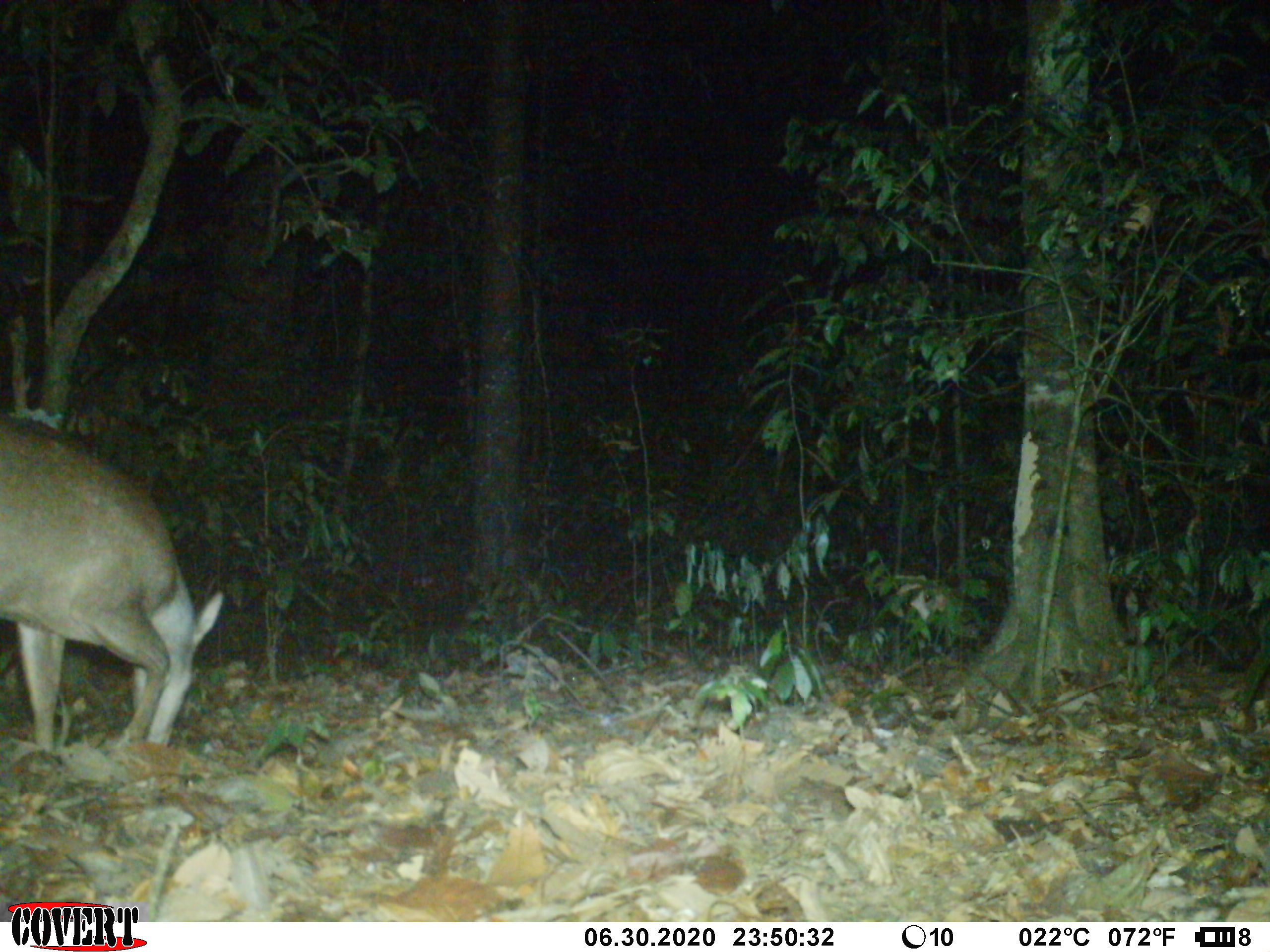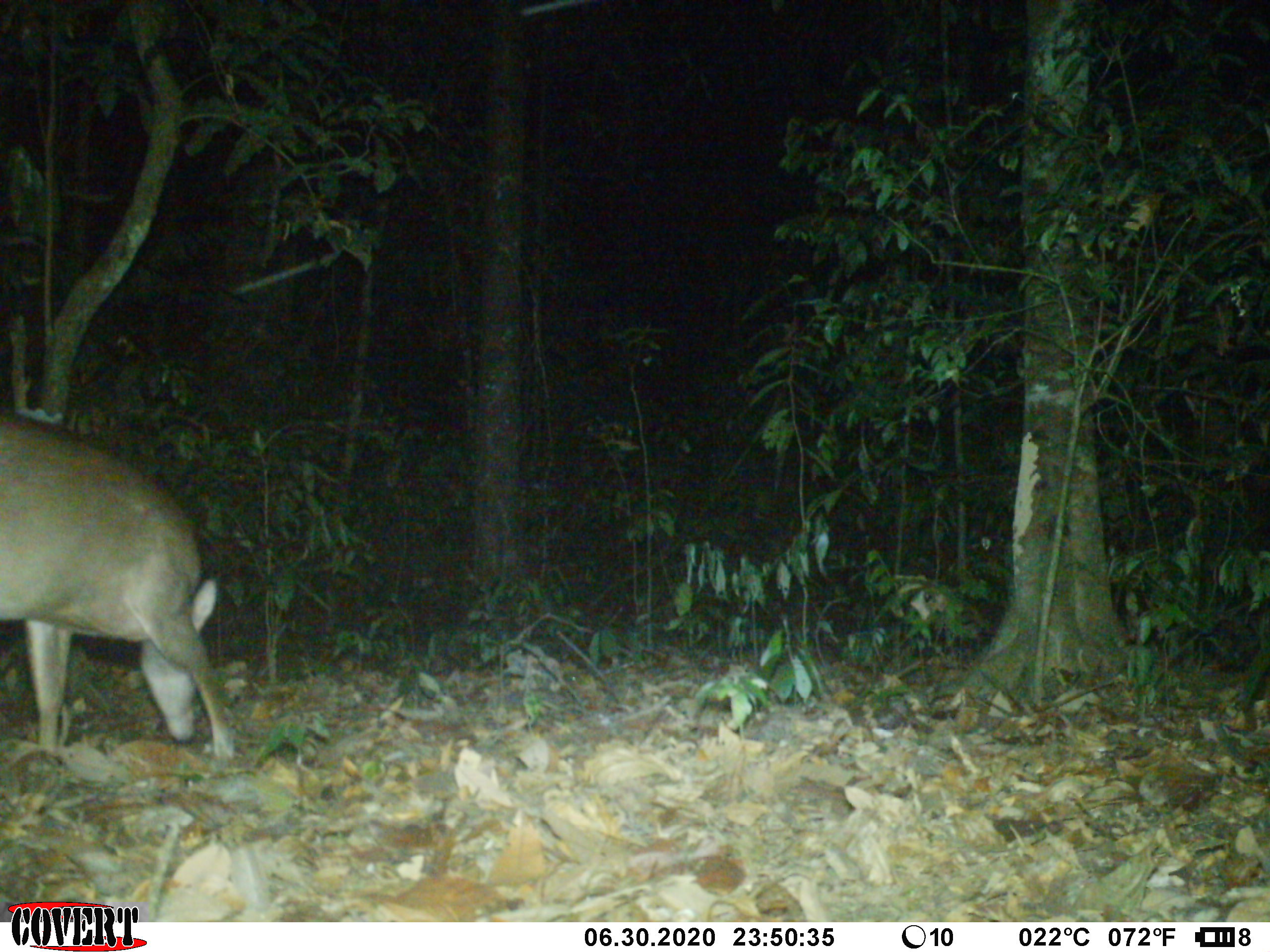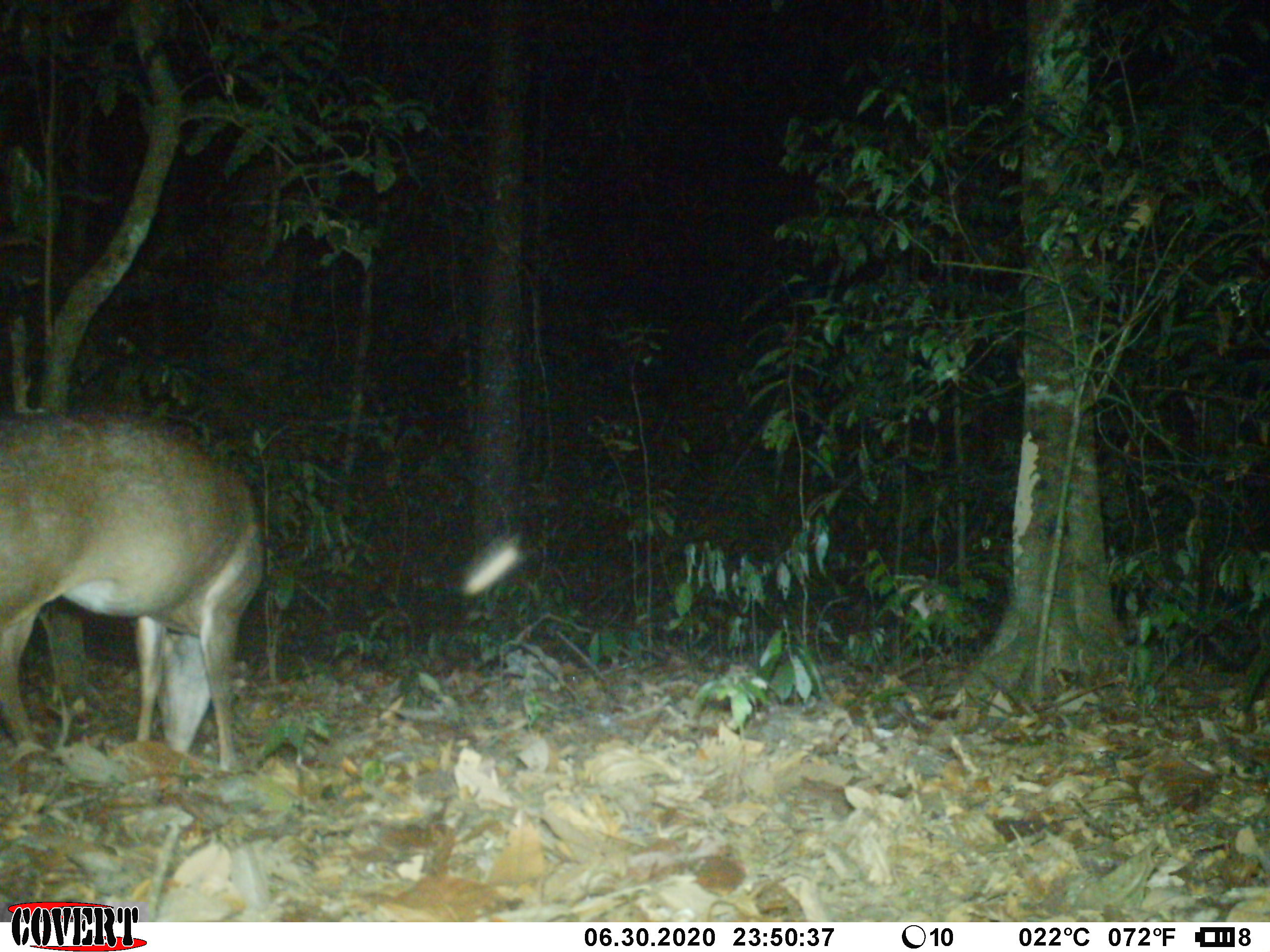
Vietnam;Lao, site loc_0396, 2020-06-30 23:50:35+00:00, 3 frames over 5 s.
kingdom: Animalia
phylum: Chordata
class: Mammalia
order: Artiodactyla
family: Cervidae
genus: Muntiacus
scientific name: Muntiacus vuquangensis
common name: large-antlered muntjac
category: large antlered muntjac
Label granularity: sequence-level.